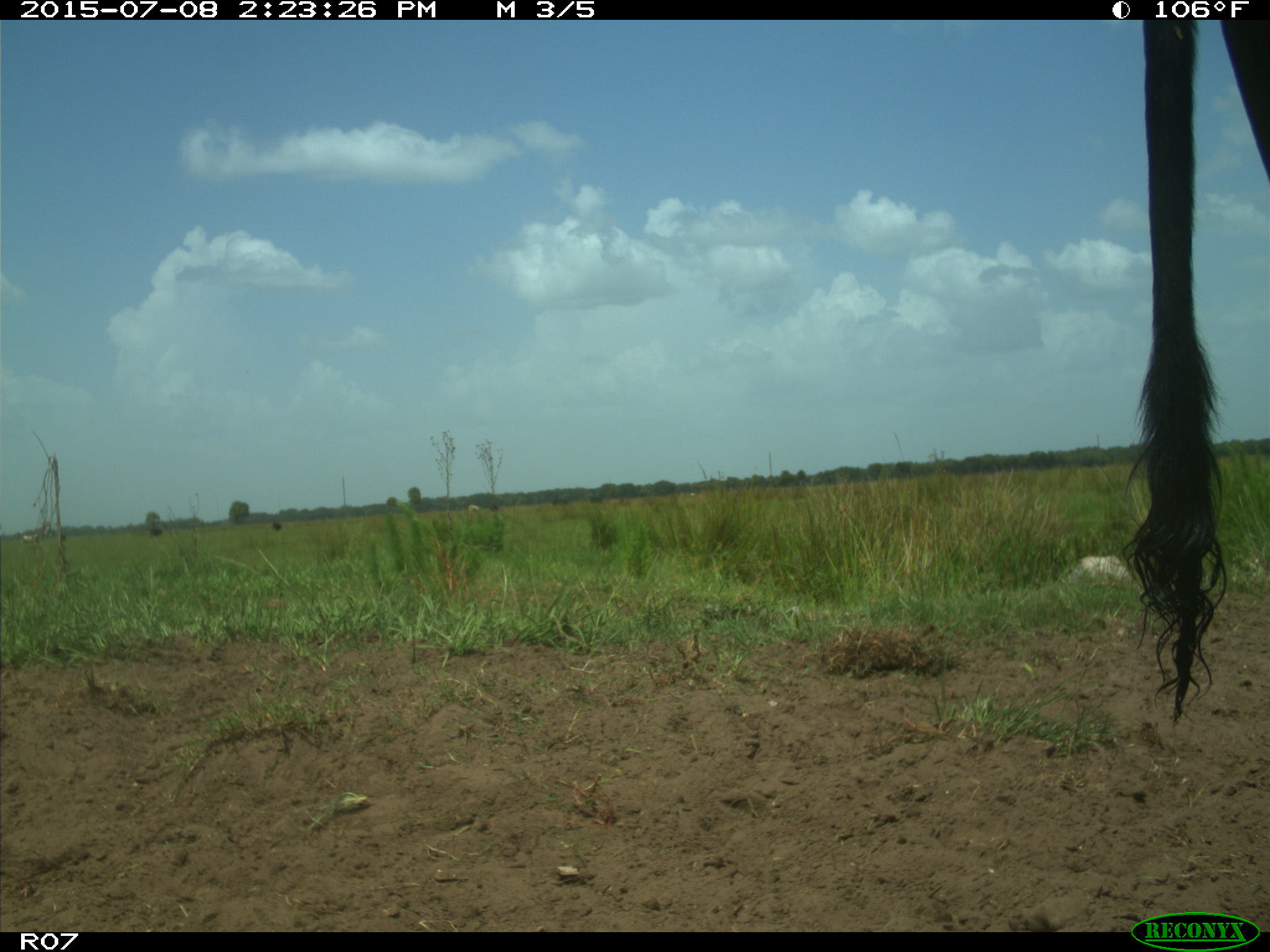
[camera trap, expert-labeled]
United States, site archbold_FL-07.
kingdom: Animalia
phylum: Chordata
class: Mammalia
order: Artiodactyla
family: Bovidae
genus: Bos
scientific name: Bos taurus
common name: domestic cow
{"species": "Bos taurus (domestic cow)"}